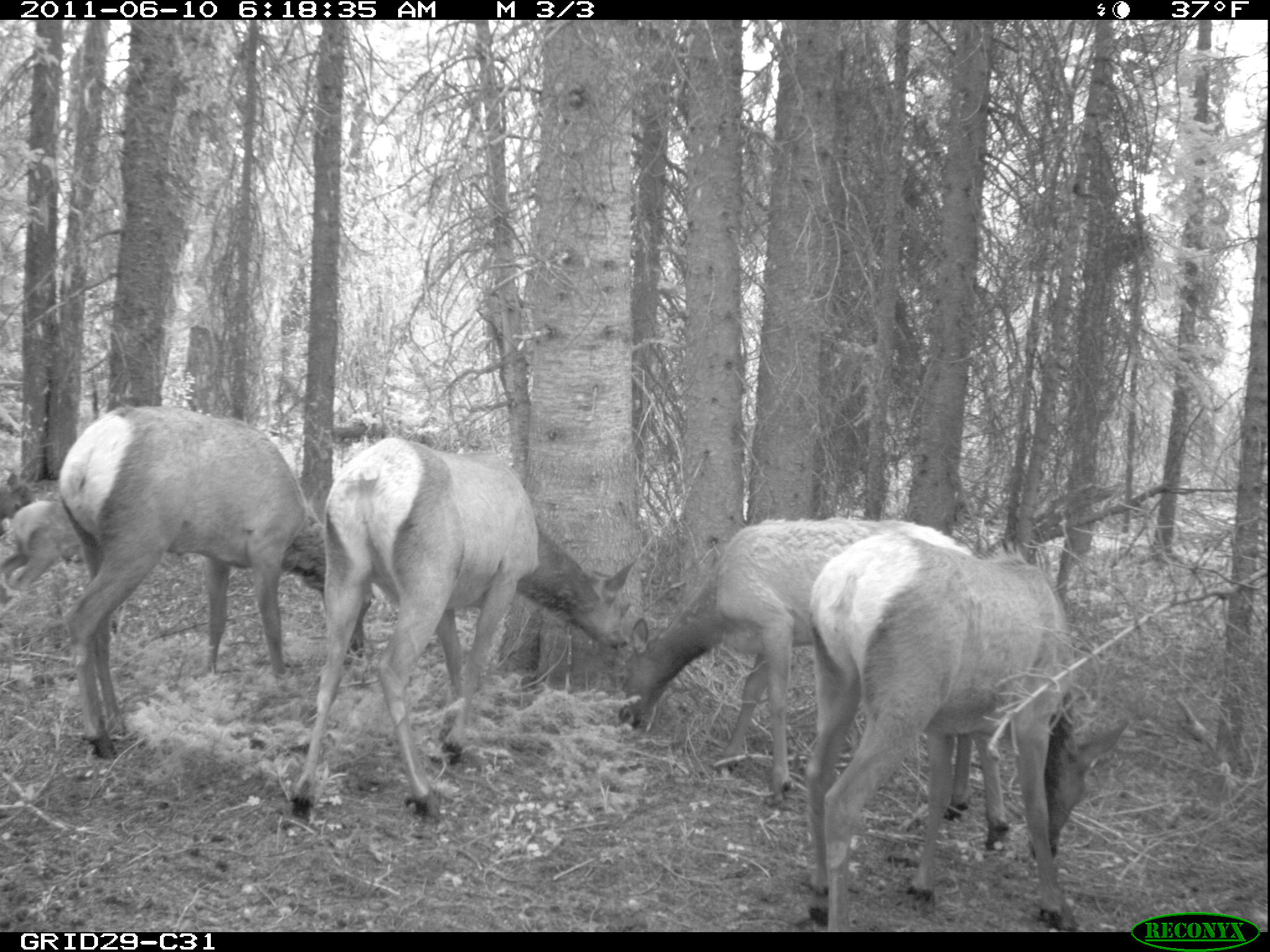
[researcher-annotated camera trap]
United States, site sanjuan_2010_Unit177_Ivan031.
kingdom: Animalia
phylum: Chordata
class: Mammalia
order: Artiodactyla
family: Cervidae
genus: Cervus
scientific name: Cervus elaphus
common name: red deer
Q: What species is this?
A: Cervus elaphus (red deer).